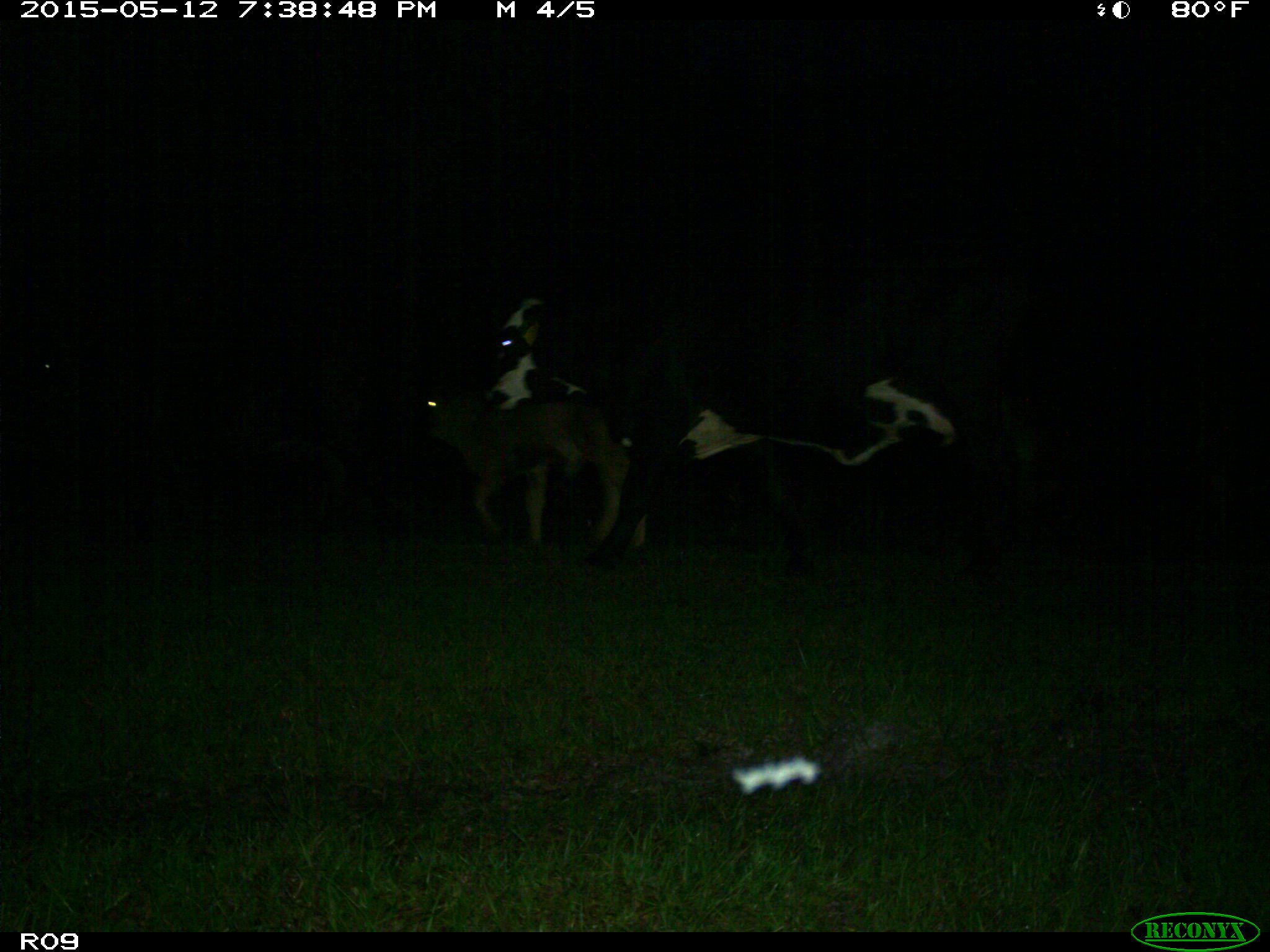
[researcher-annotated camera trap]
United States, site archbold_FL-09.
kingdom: Animalia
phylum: Chordata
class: Mammalia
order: Artiodactyla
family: Bovidae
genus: Bos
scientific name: Bos taurus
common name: domestic cow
Bos taurus (domestic cow).